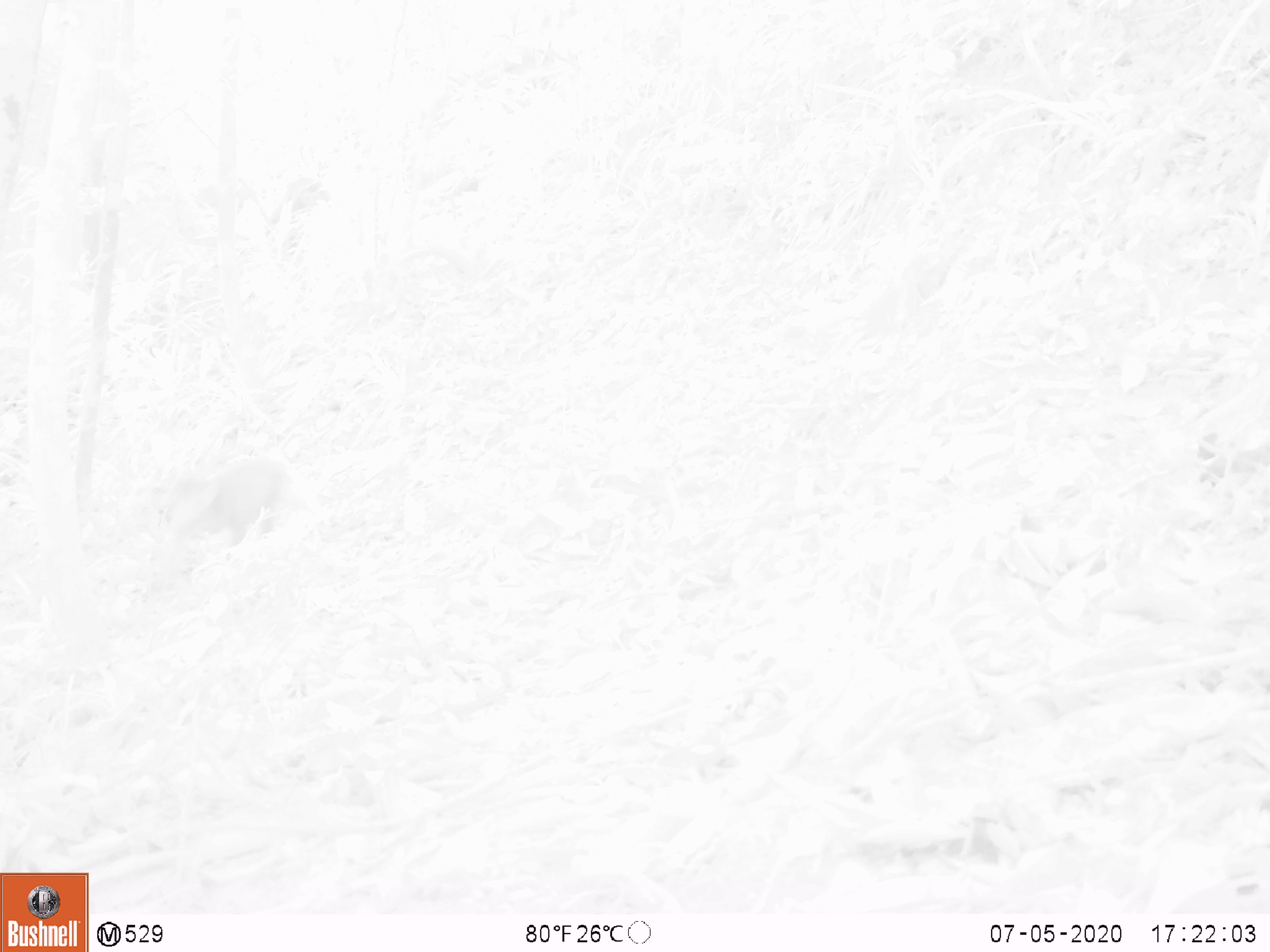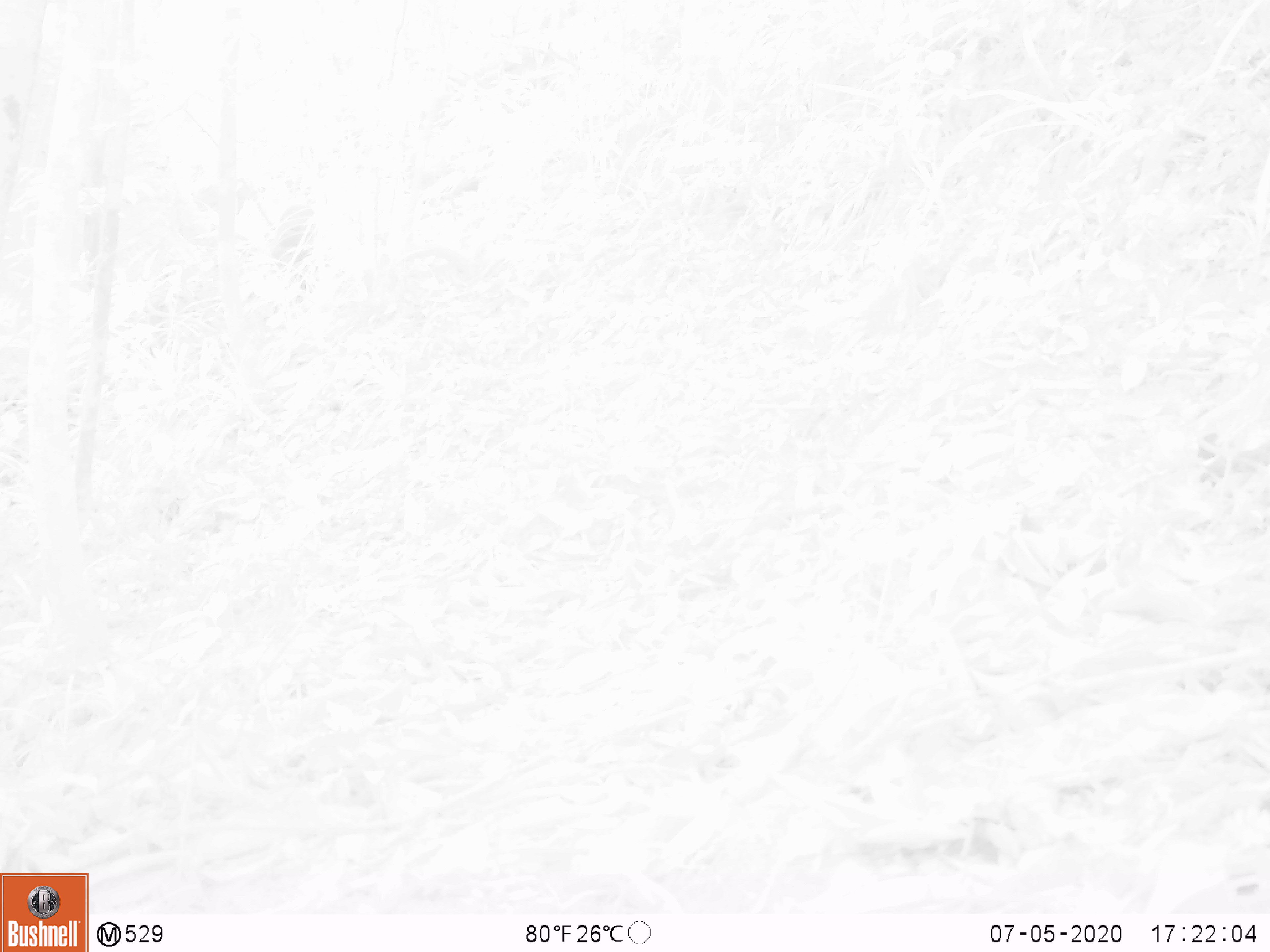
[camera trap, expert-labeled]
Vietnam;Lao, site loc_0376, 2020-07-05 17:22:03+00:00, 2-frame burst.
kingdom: Animalia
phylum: Chordata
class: Mammalia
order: Primates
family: Cercopithecidae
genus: Macaca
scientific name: Macaca arctoides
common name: stump-tailed macaque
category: stump tailed macaque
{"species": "stump tailed macaque (stump-tailed macaque) (Macaca arctoides)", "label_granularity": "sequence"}